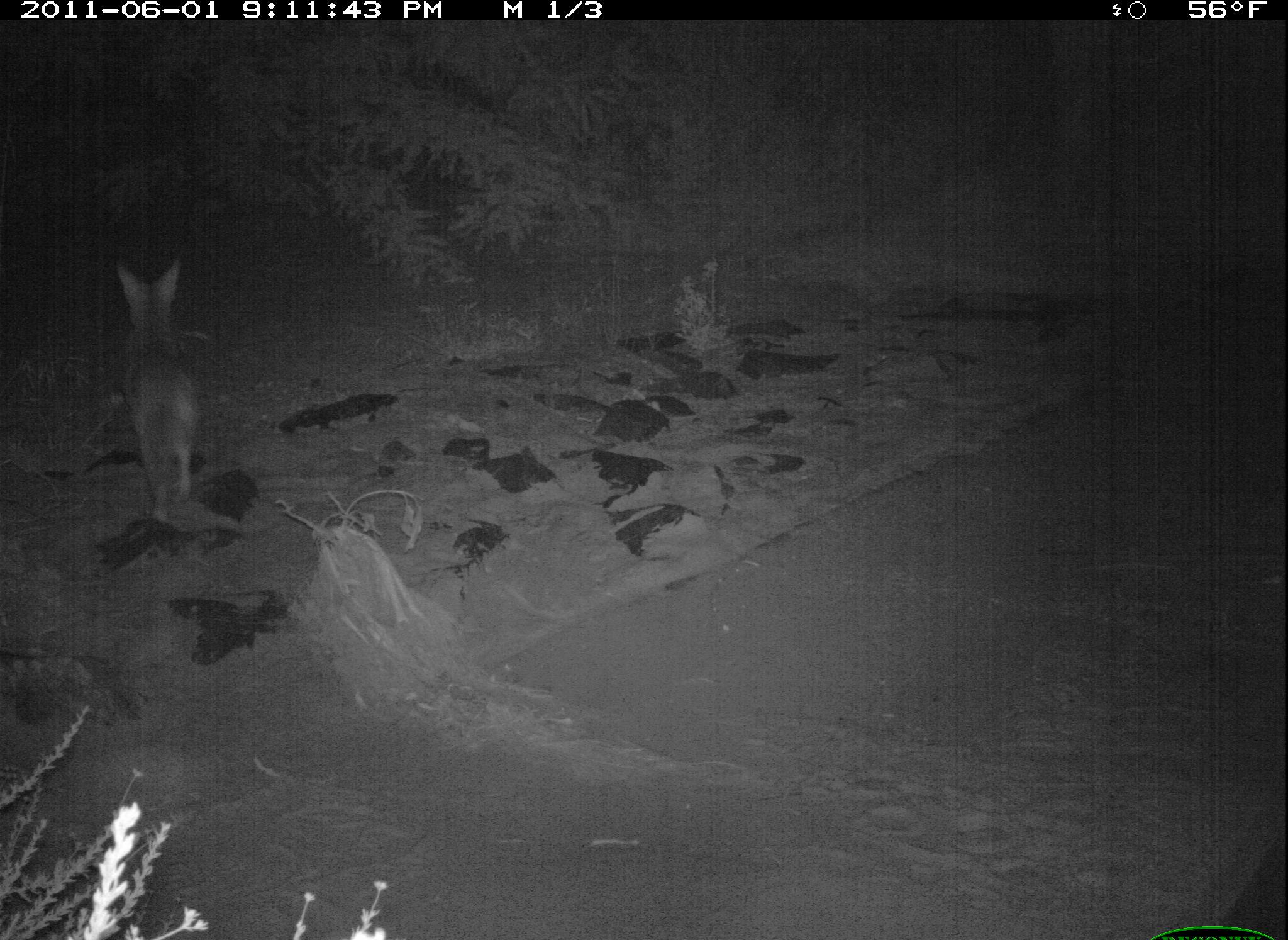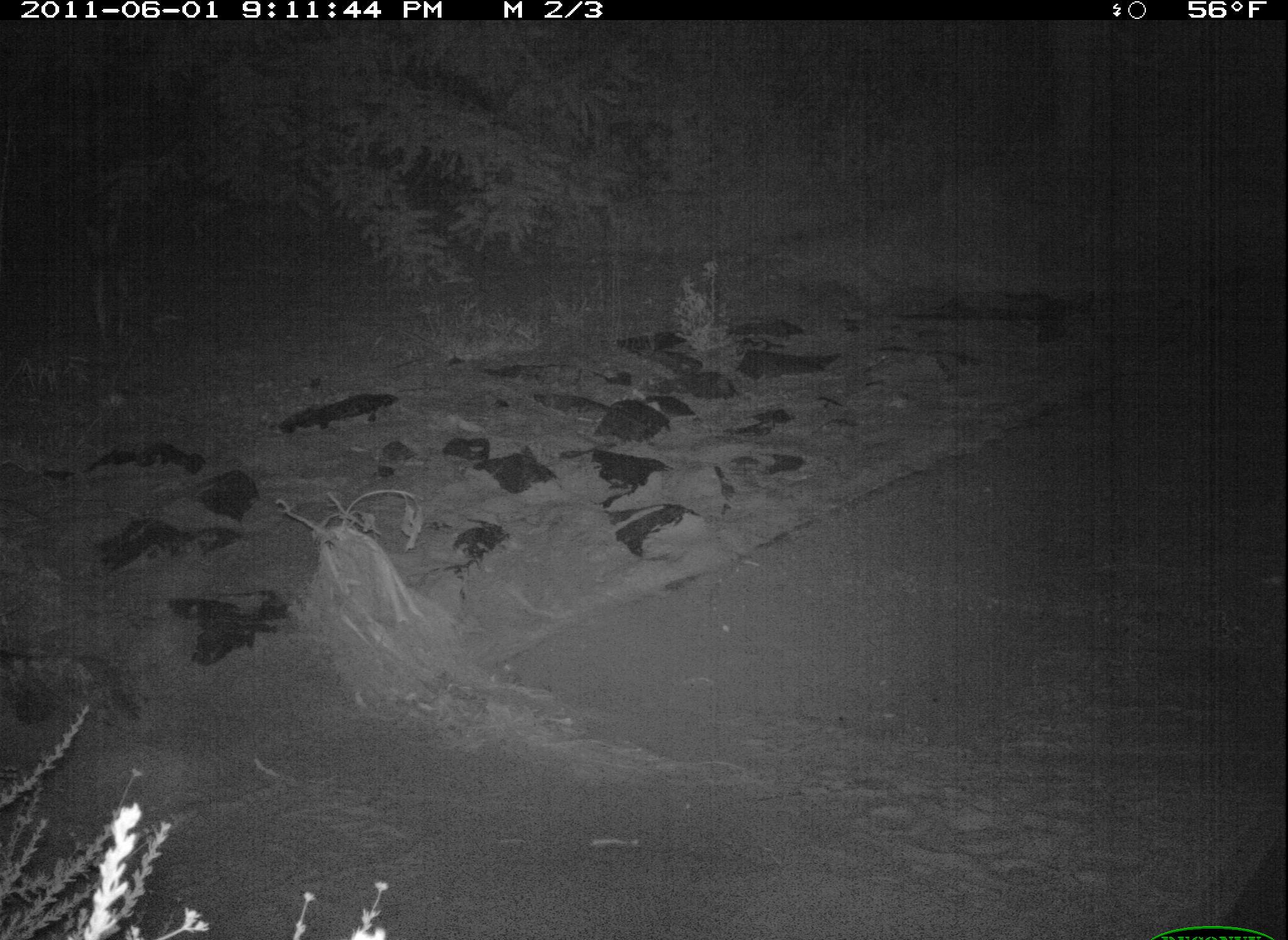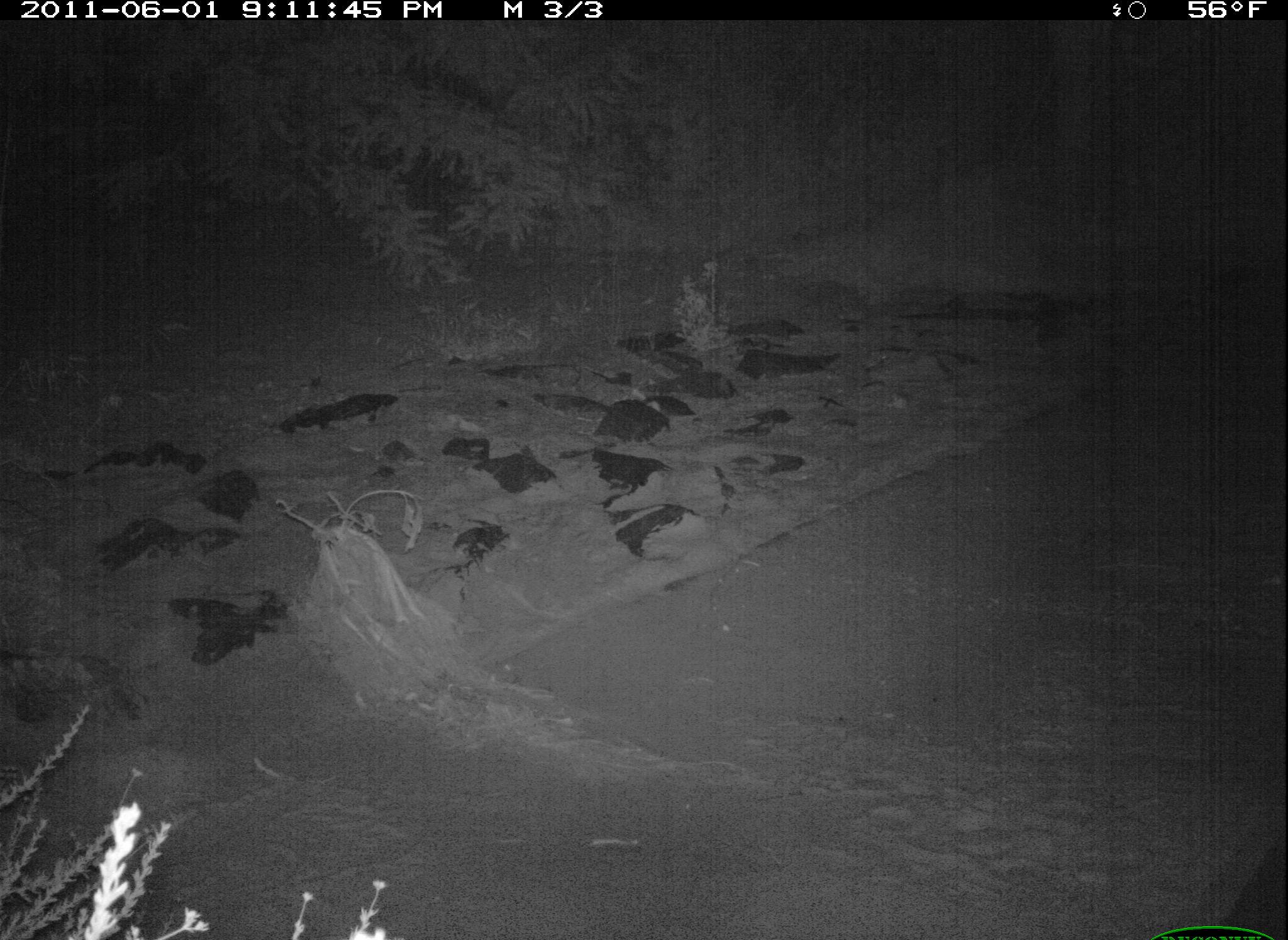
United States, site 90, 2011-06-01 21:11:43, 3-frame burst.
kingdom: Animalia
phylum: Chordata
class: Mammalia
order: Carnivora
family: Canidae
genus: Canis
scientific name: Canis latrans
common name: coyote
Coyote (Canis latrans).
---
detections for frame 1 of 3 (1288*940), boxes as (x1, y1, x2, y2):
coyote: (105, 253, 224, 533)